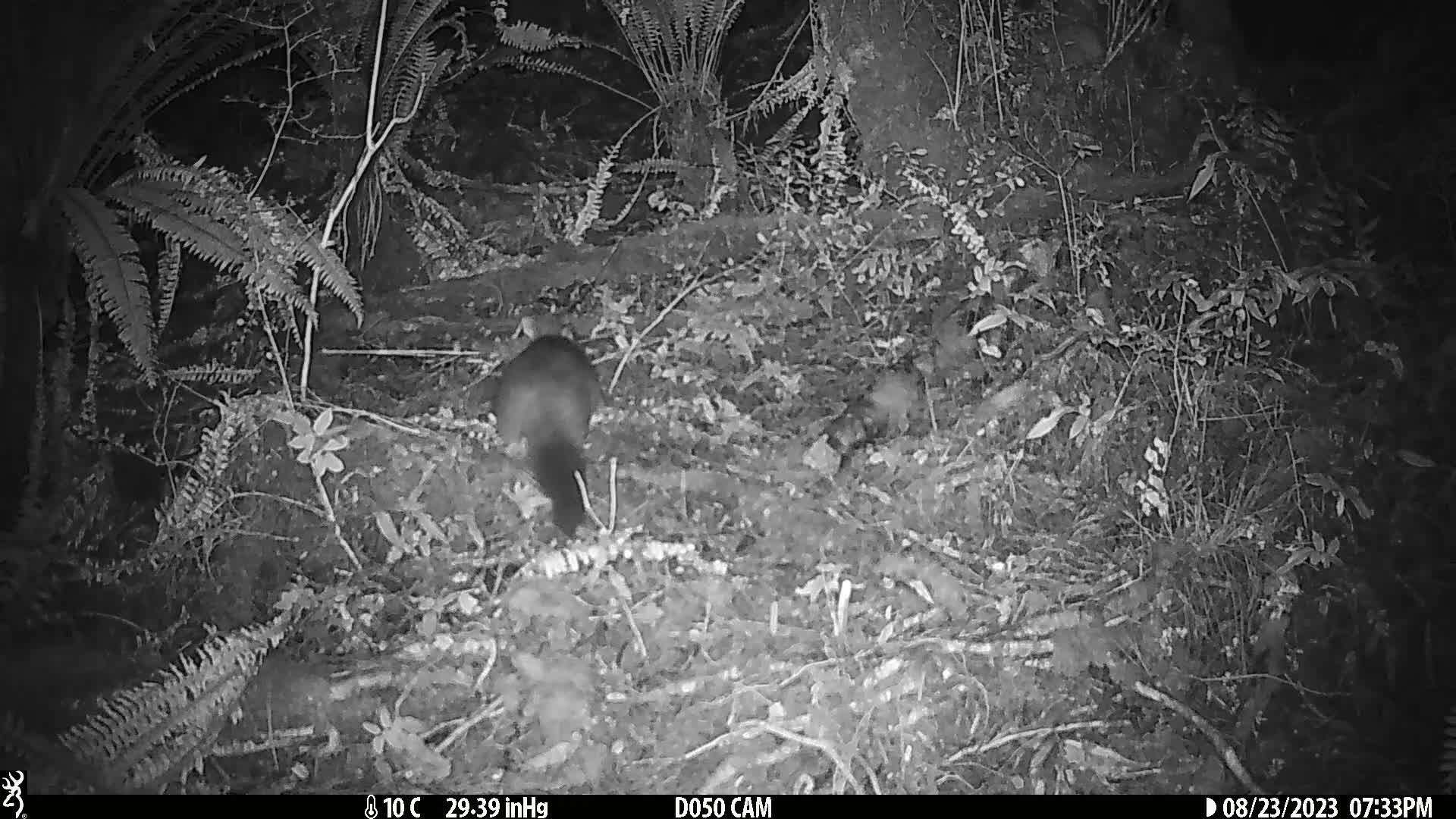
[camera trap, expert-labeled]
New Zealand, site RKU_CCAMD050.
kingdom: Animalia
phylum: Chordata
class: Mammalia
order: Diprotodontia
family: Phalangeridae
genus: Trichosurus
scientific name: Trichosurus vulpecula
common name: common brushtail possum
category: possum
Possum (common brushtail possum) (Trichosurus vulpecula).